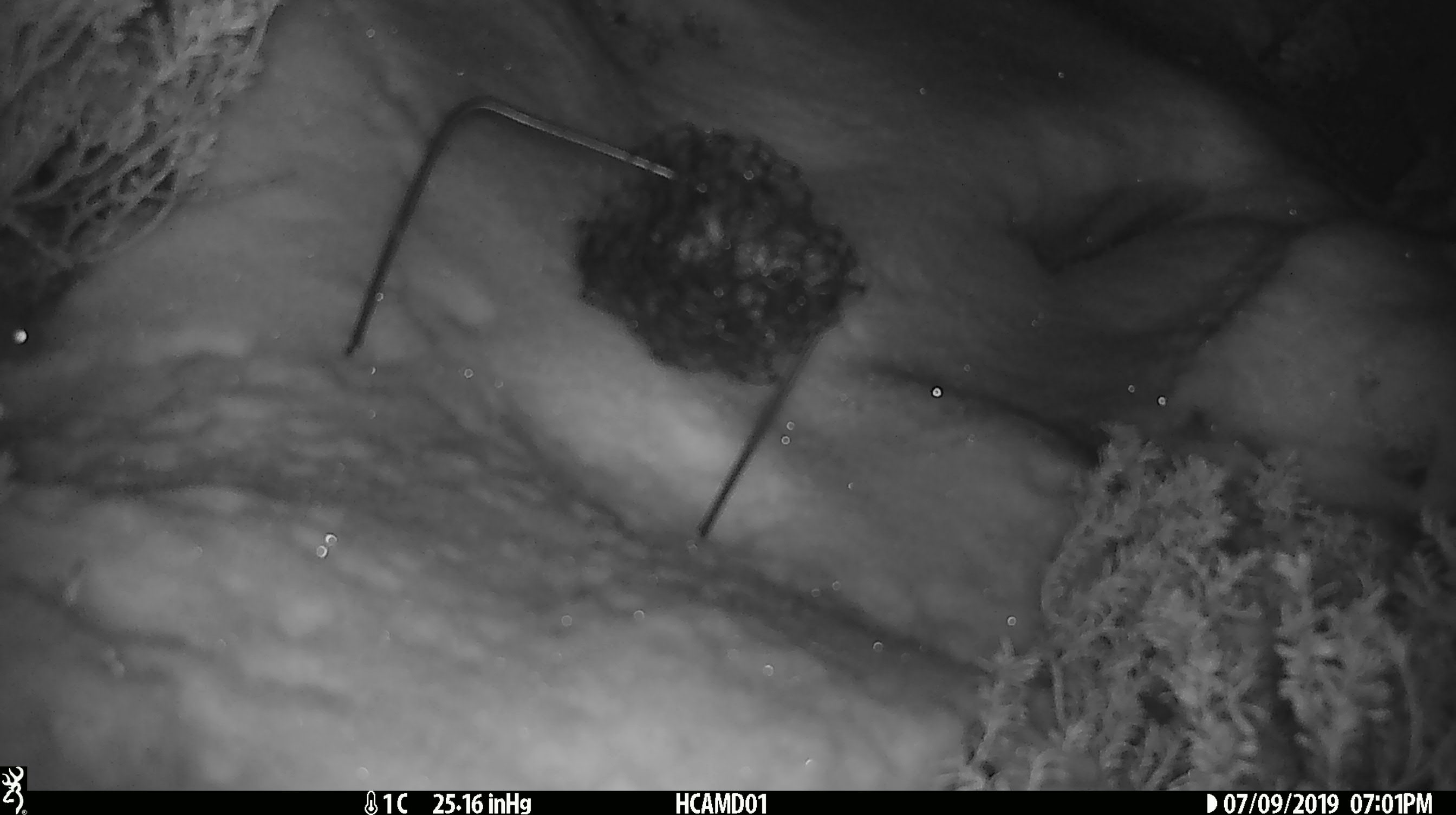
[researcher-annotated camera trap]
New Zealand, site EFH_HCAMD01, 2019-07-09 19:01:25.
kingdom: Animalia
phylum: Chordata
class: Mammalia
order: Rodentia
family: Muridae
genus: Mus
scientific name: Mus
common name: mouse